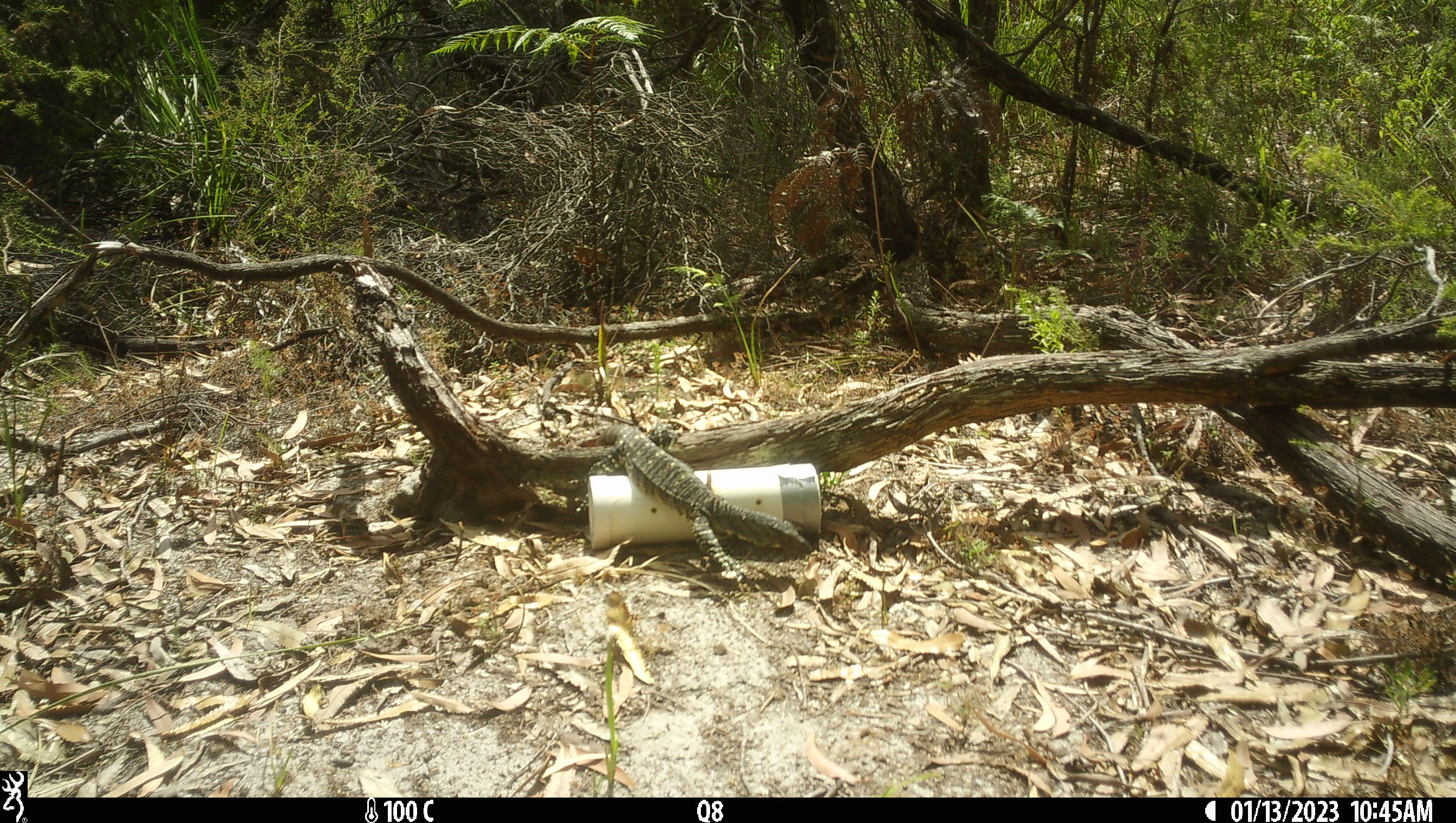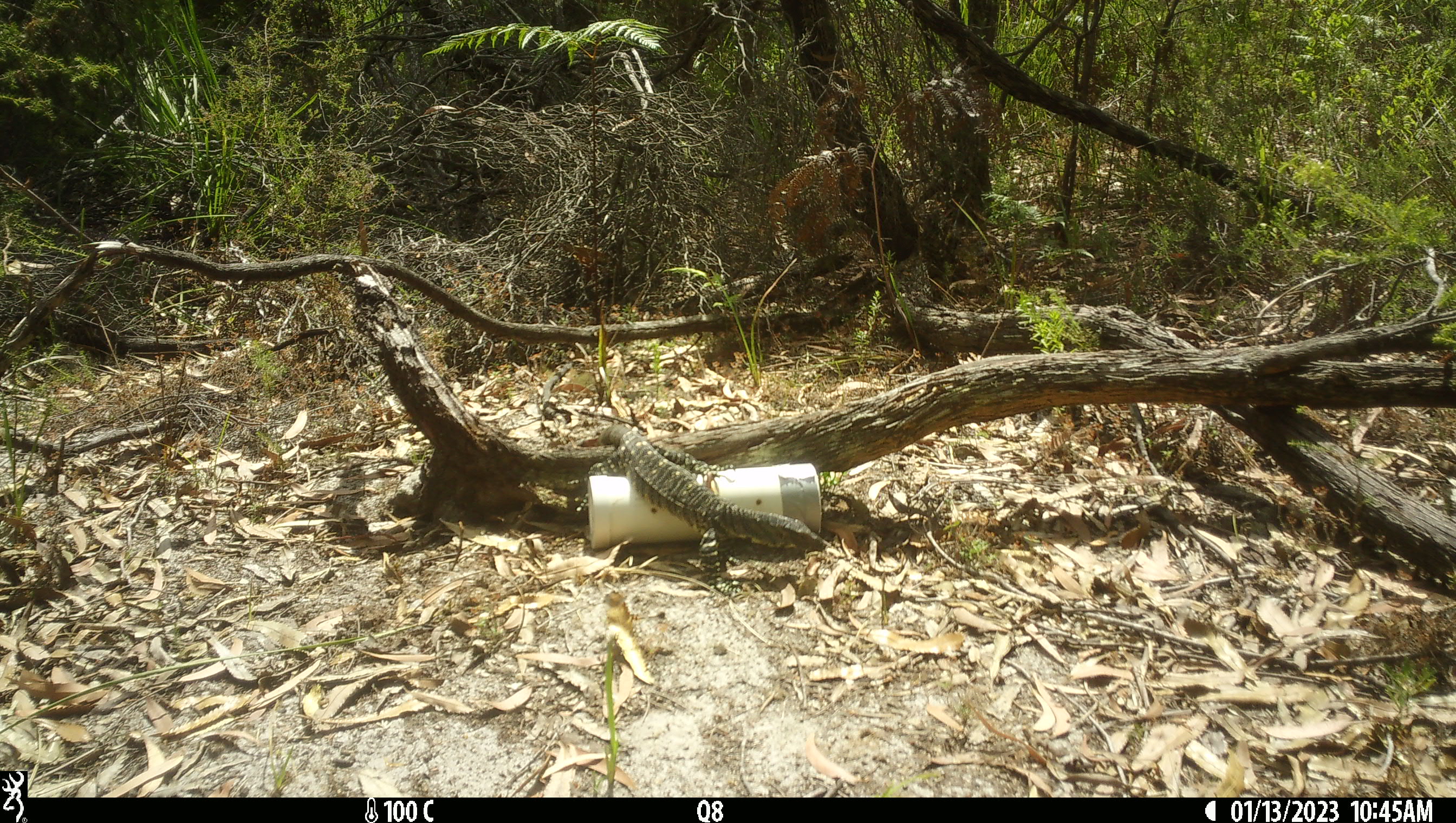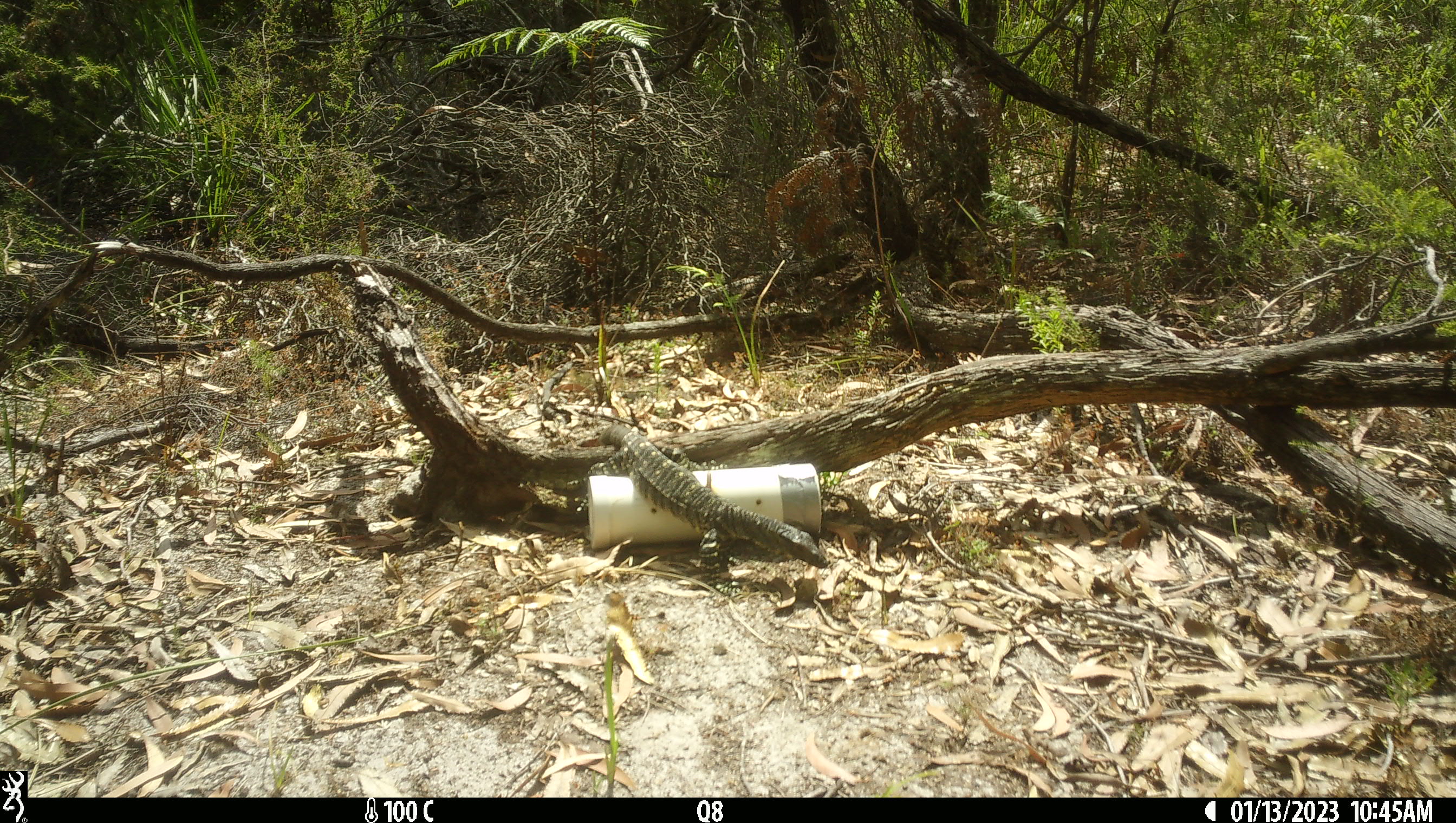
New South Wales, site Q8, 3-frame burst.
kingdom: Animalia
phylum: Chordata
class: Reptilia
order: Squamata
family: Varanidae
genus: Varanus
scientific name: Varanus varius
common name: lace monitor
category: goanna